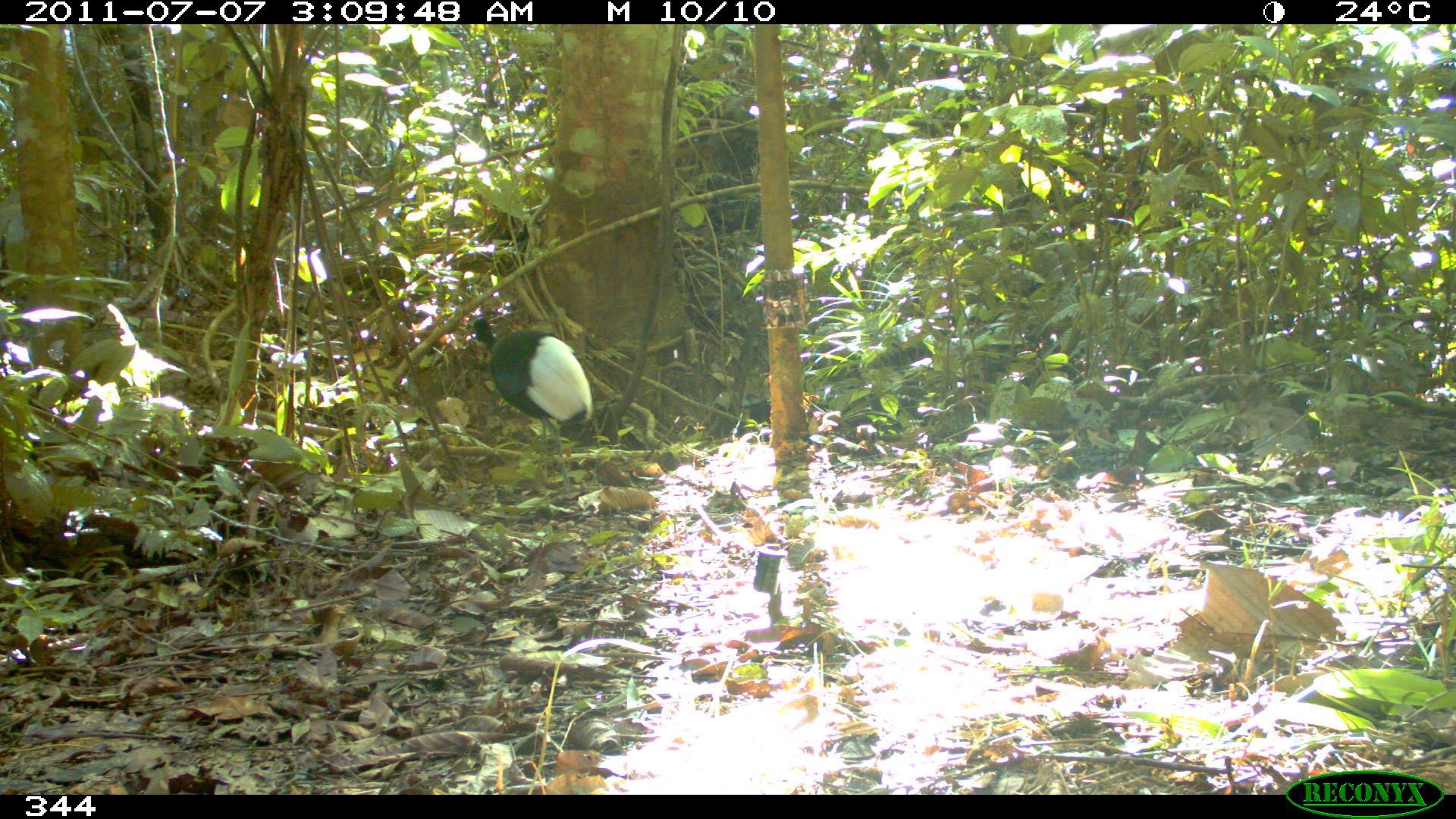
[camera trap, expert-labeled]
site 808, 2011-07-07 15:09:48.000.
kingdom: Animalia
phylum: Chordata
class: Aves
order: Gruiformes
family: Psophiidae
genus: Psophia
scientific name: Psophia leucoptera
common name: pale-winged trumpeter